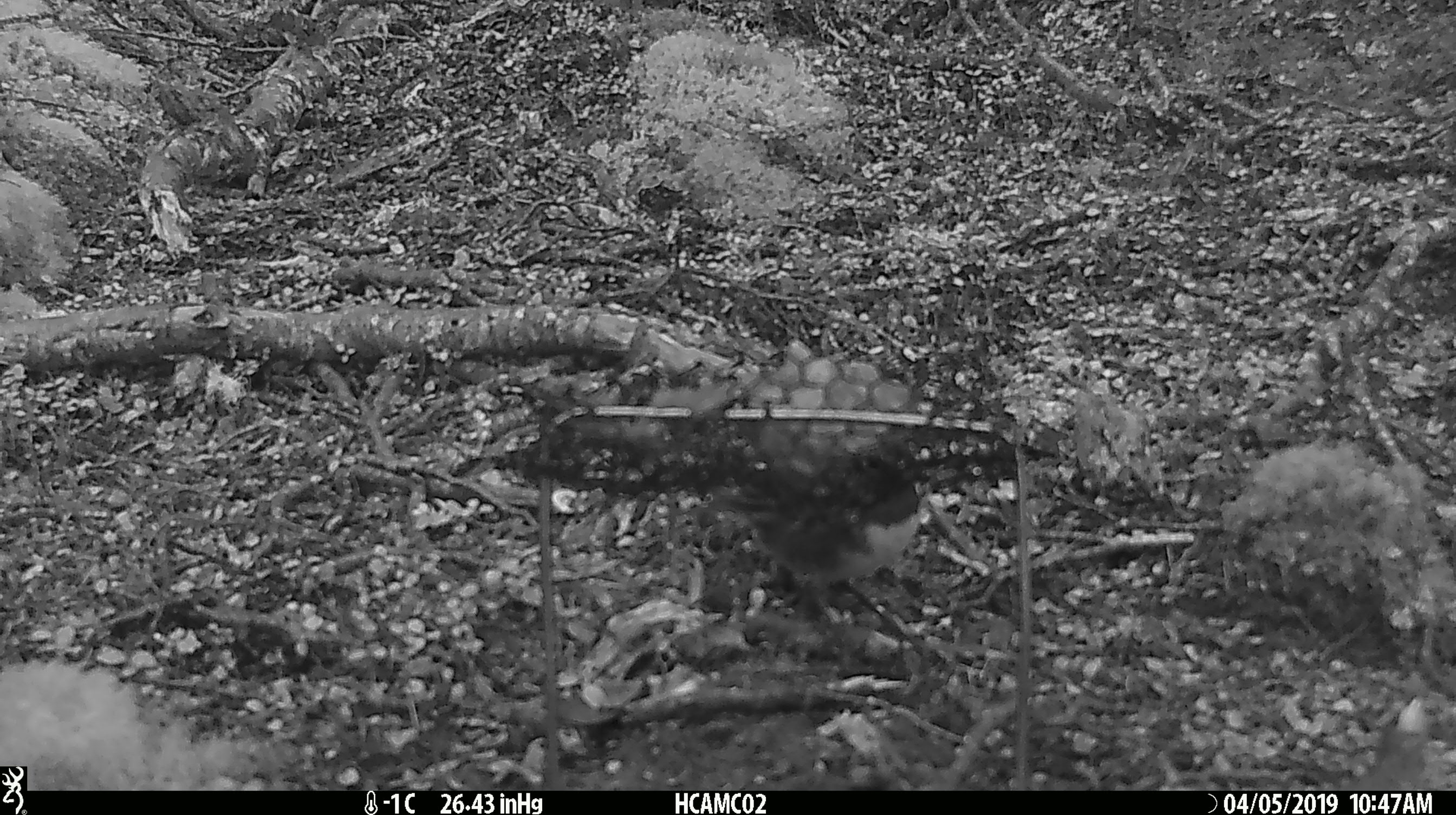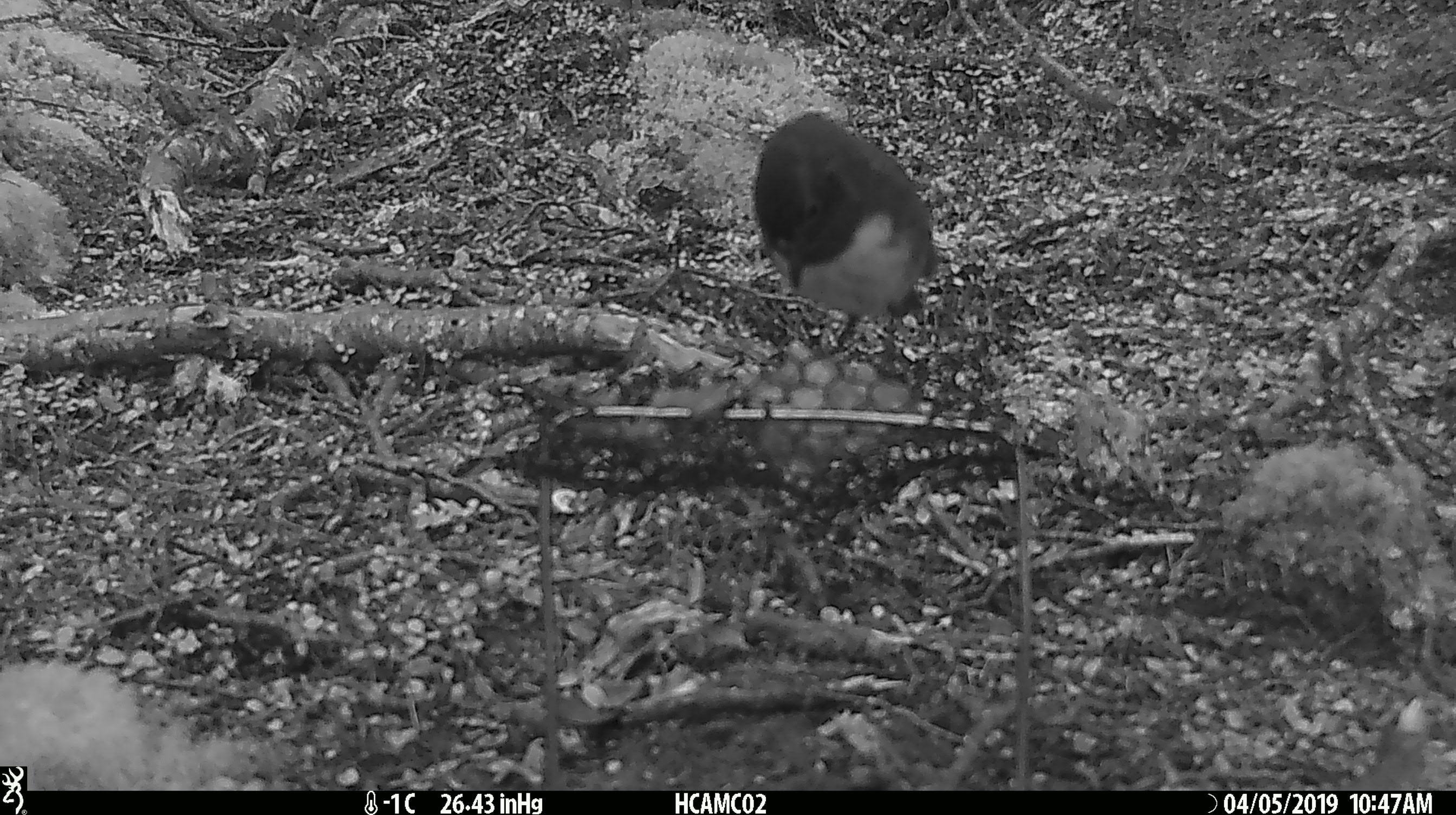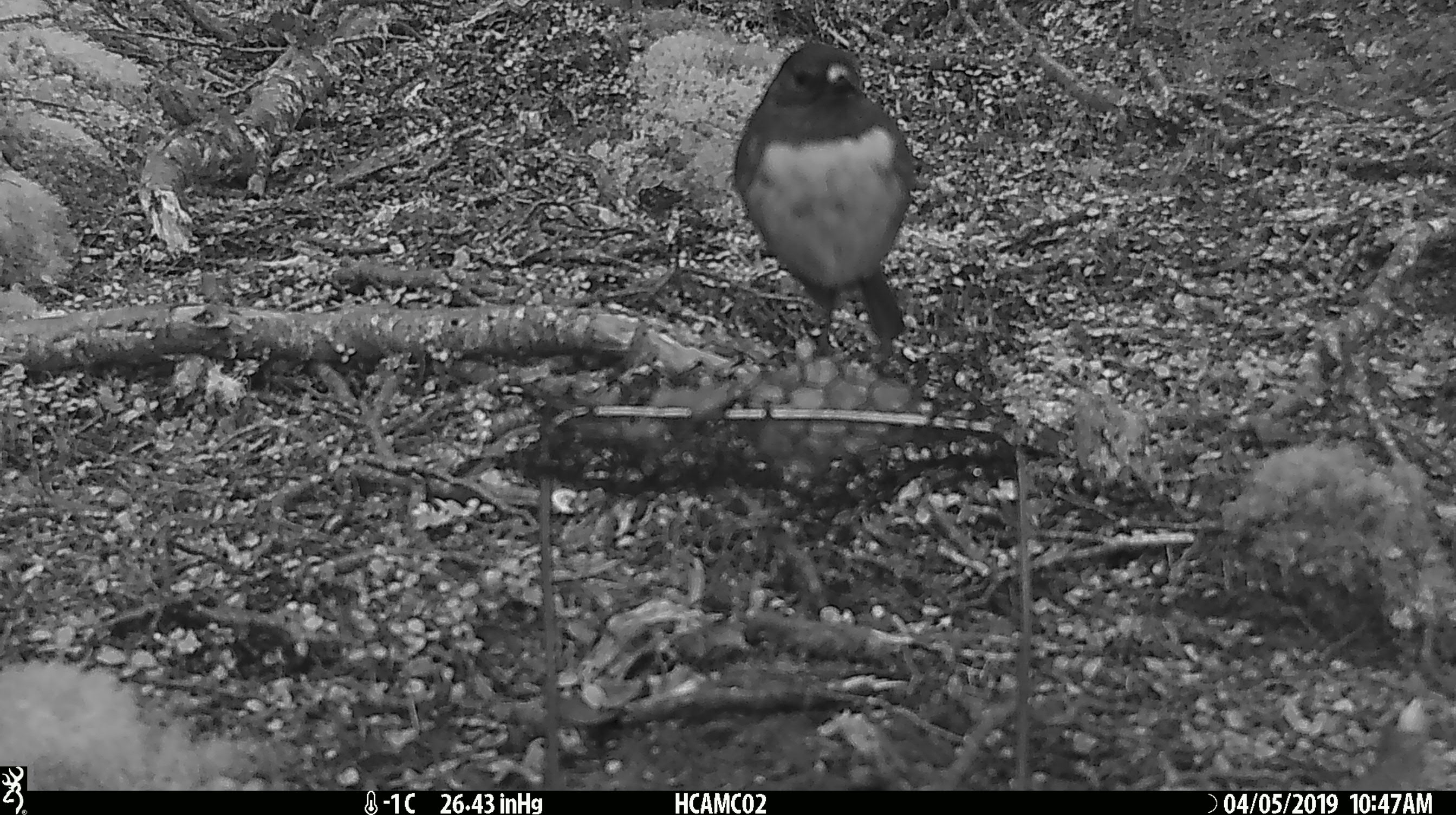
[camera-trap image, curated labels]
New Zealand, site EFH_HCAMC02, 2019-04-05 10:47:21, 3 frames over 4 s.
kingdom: Animalia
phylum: Chordata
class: Aves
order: Passeriformes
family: Petroicidae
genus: Petroica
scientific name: Petroica australis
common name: new zealand robin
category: robin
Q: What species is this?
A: Robin (new zealand robin) (Petroica australis).